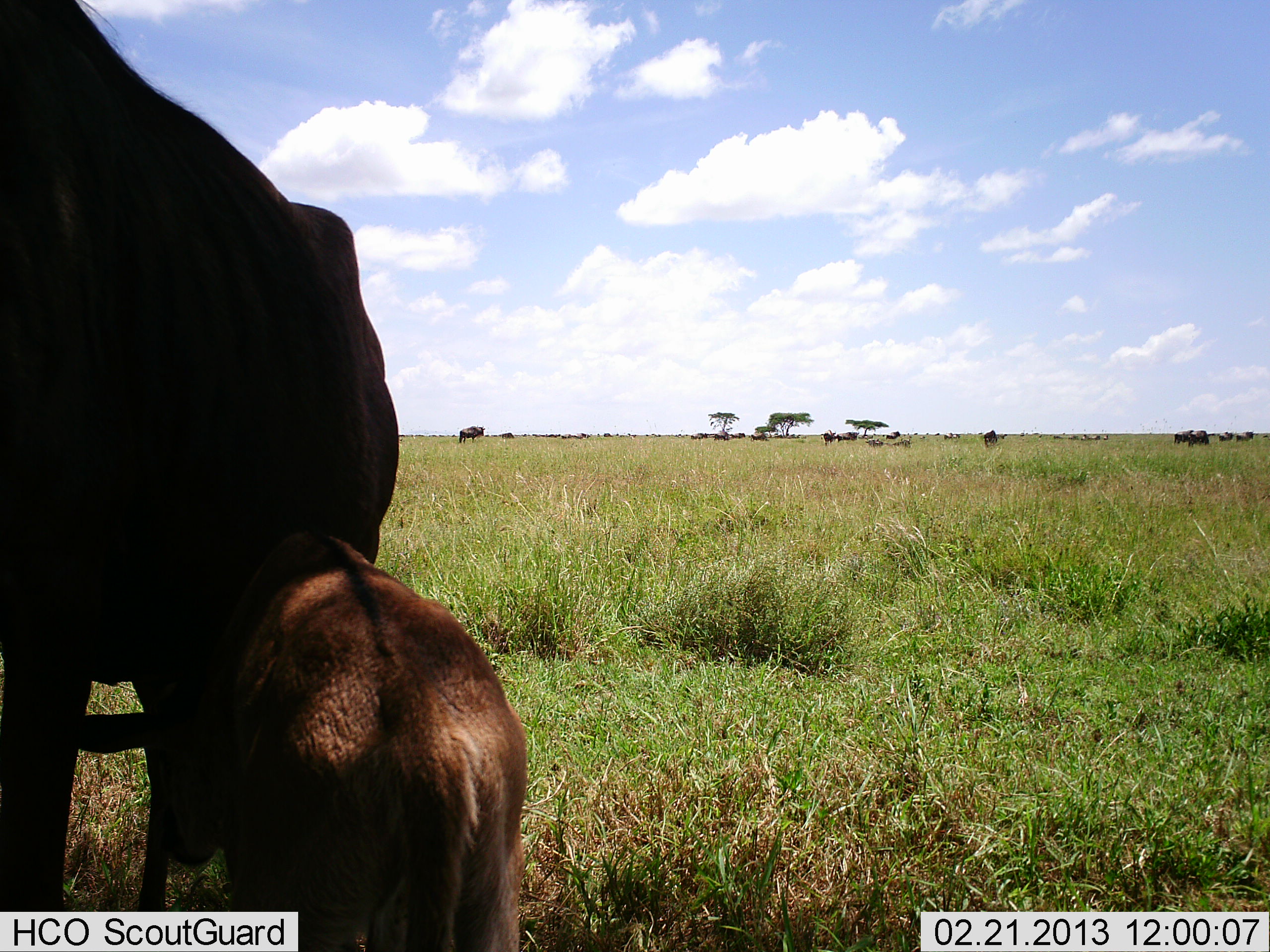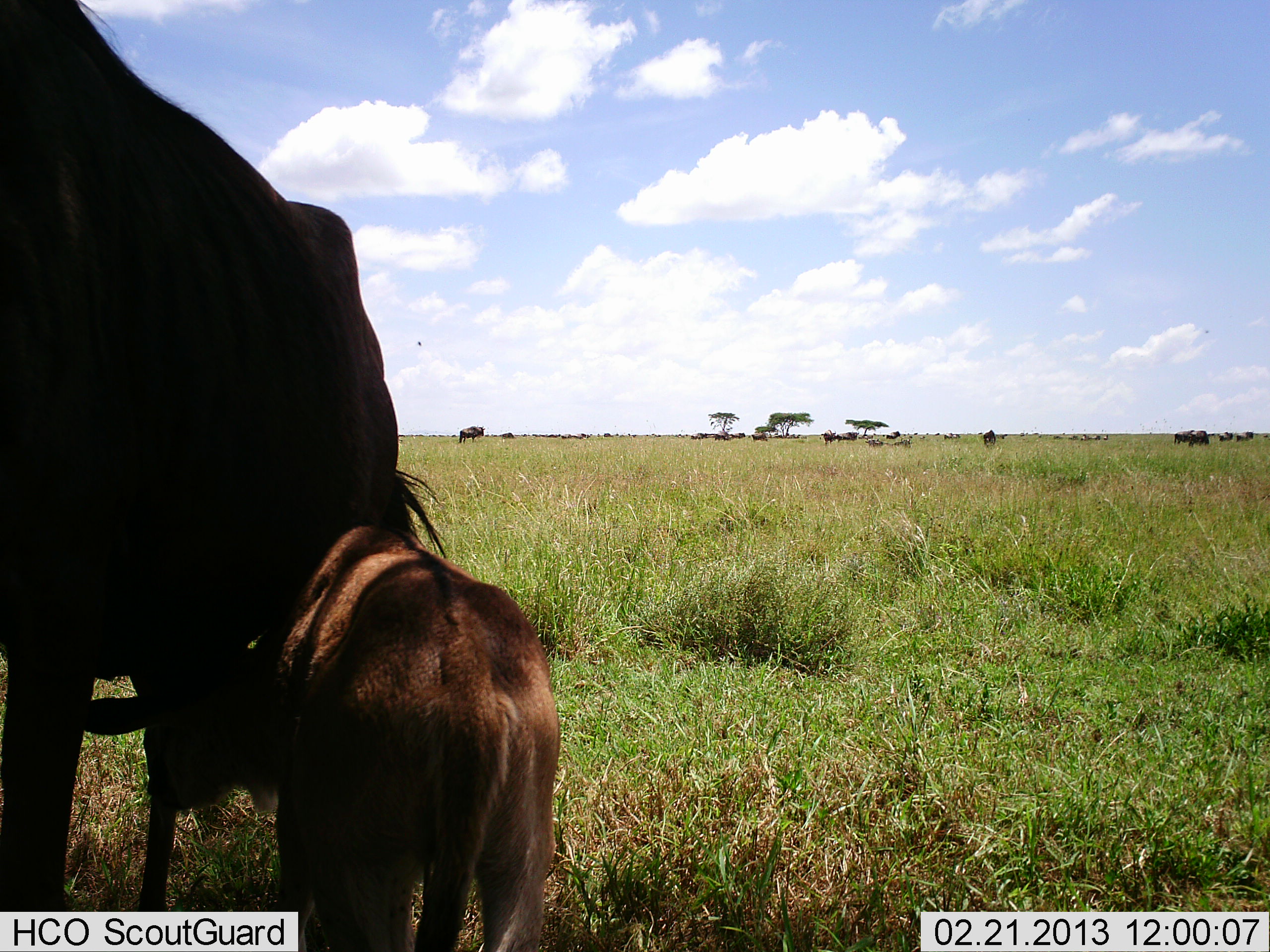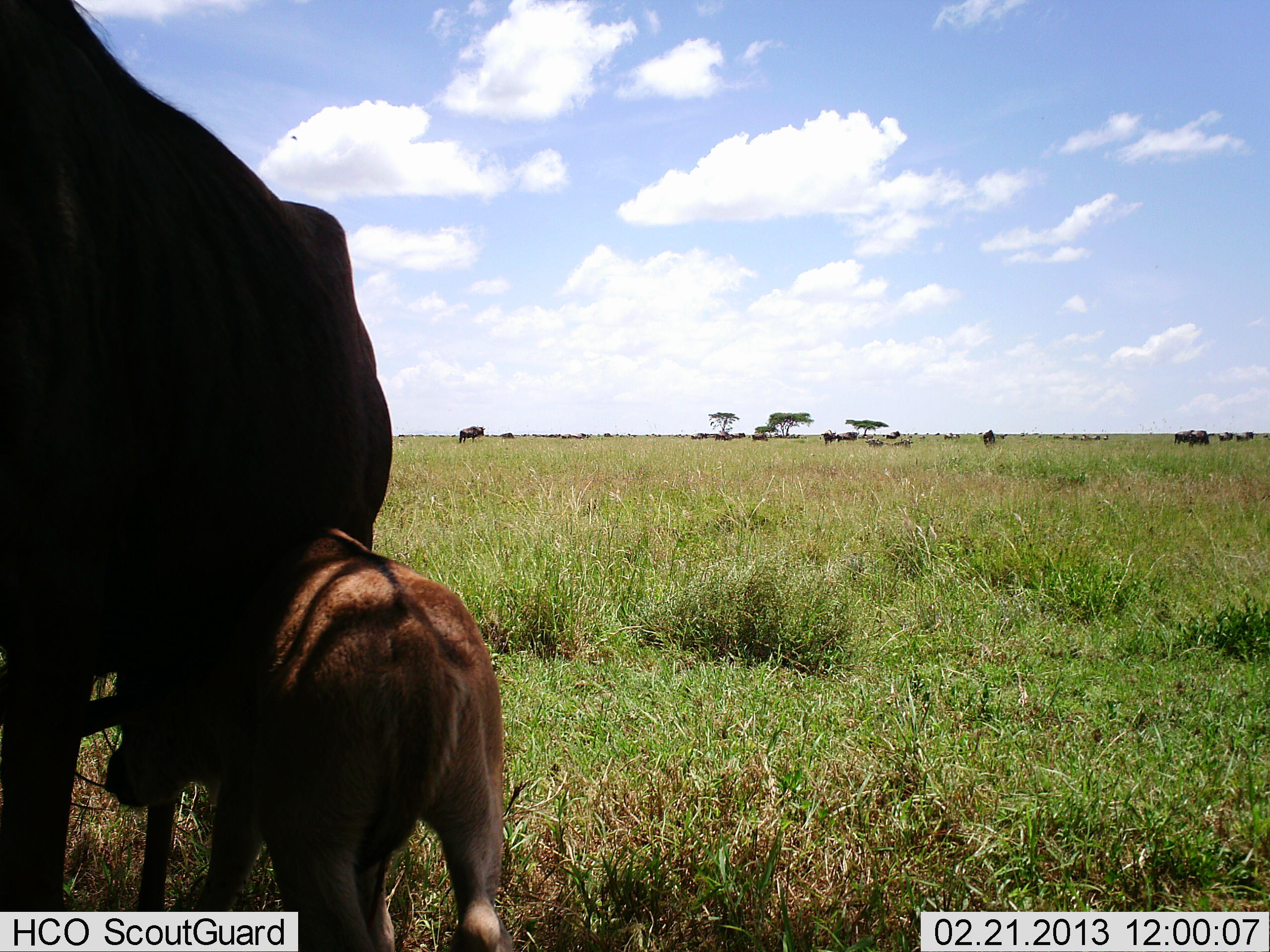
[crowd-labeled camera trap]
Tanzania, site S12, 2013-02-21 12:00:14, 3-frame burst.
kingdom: Animalia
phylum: Chordata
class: Mammalia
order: Artiodactyla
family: Bovidae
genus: Connochaetes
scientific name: Connochaetes taurinus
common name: blue wildebeest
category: wildebeest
Wildebeest (blue wildebeest) (Connochaetes taurinus), count 11-50. Behavior (volunteer vote fractions): standing 89%, resting 5%, moving 0%, interacting 42%. Young present (vote fraction): 84%. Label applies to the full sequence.